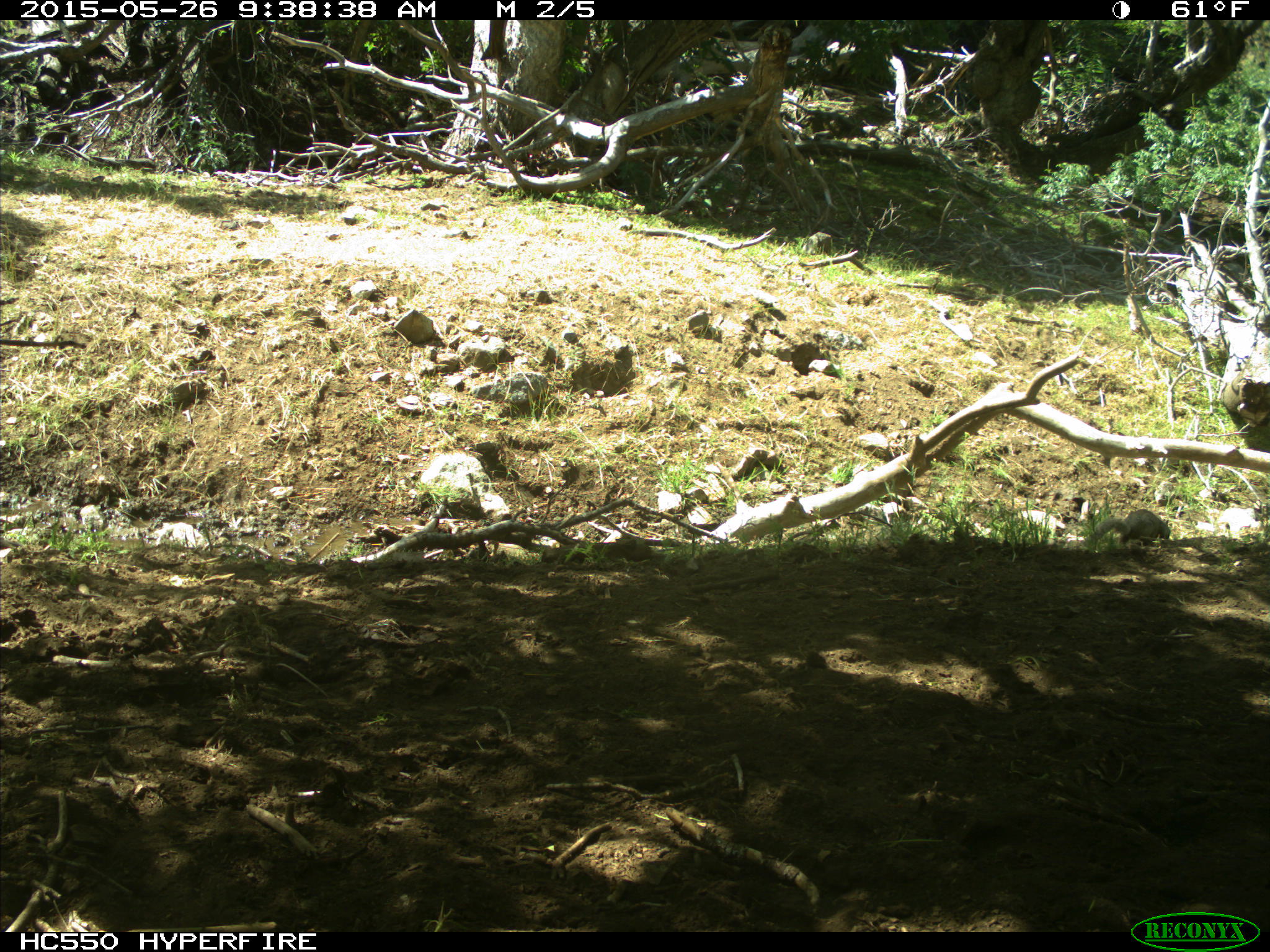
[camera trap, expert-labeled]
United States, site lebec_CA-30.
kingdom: Animalia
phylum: Chordata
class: Mammalia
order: Rodentia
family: Sciuridae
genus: Otospermophilus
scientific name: Otospermophilus beecheyi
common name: california ground squirrel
Otospermophilus beecheyi (california ground squirrel).